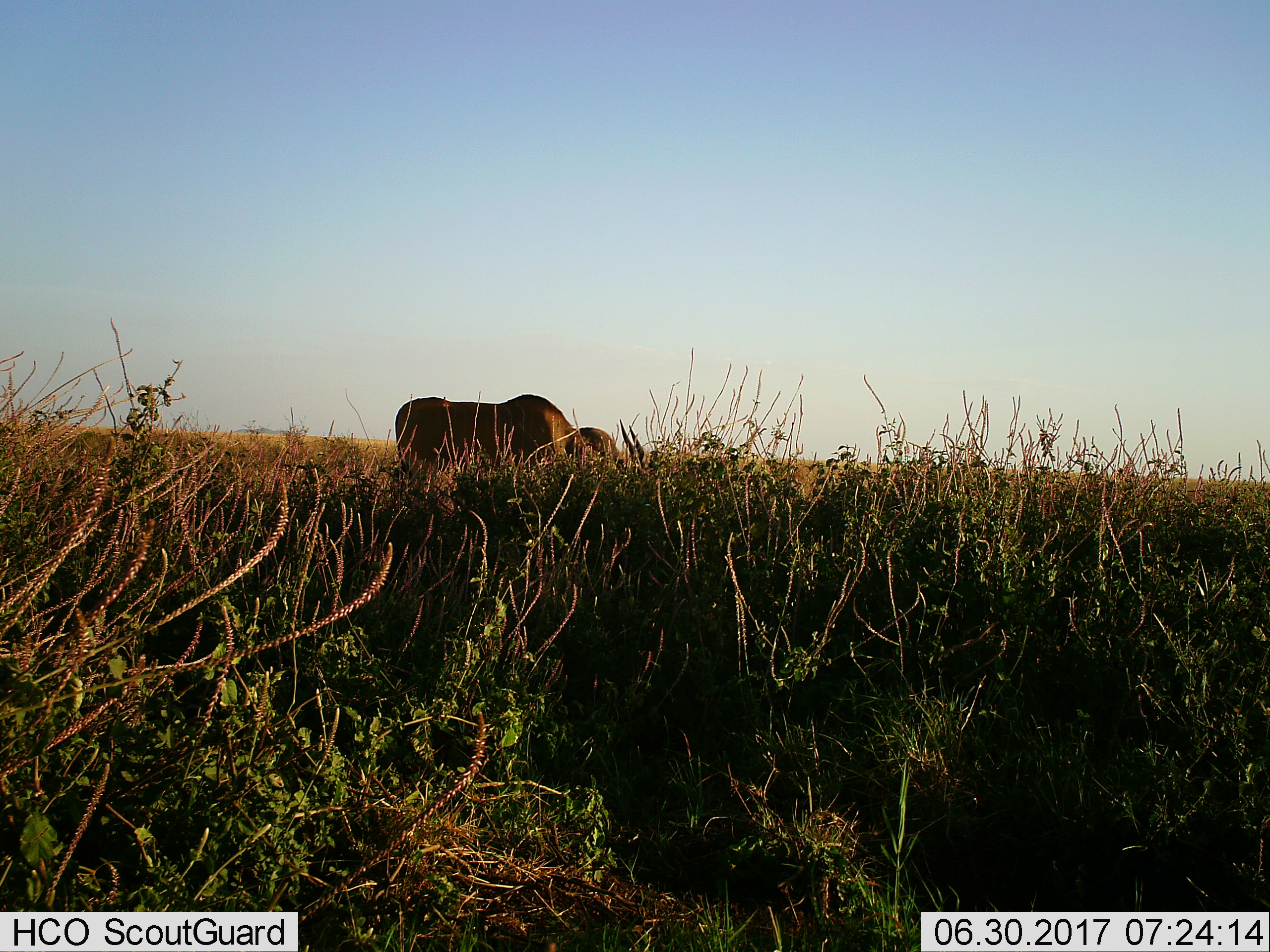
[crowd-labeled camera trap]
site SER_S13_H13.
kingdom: Animalia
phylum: Chordata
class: Mammalia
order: Artiodactyla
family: Bovidae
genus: Tragelaphus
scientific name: Tragelaphus oryx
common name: eland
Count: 2.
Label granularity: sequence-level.